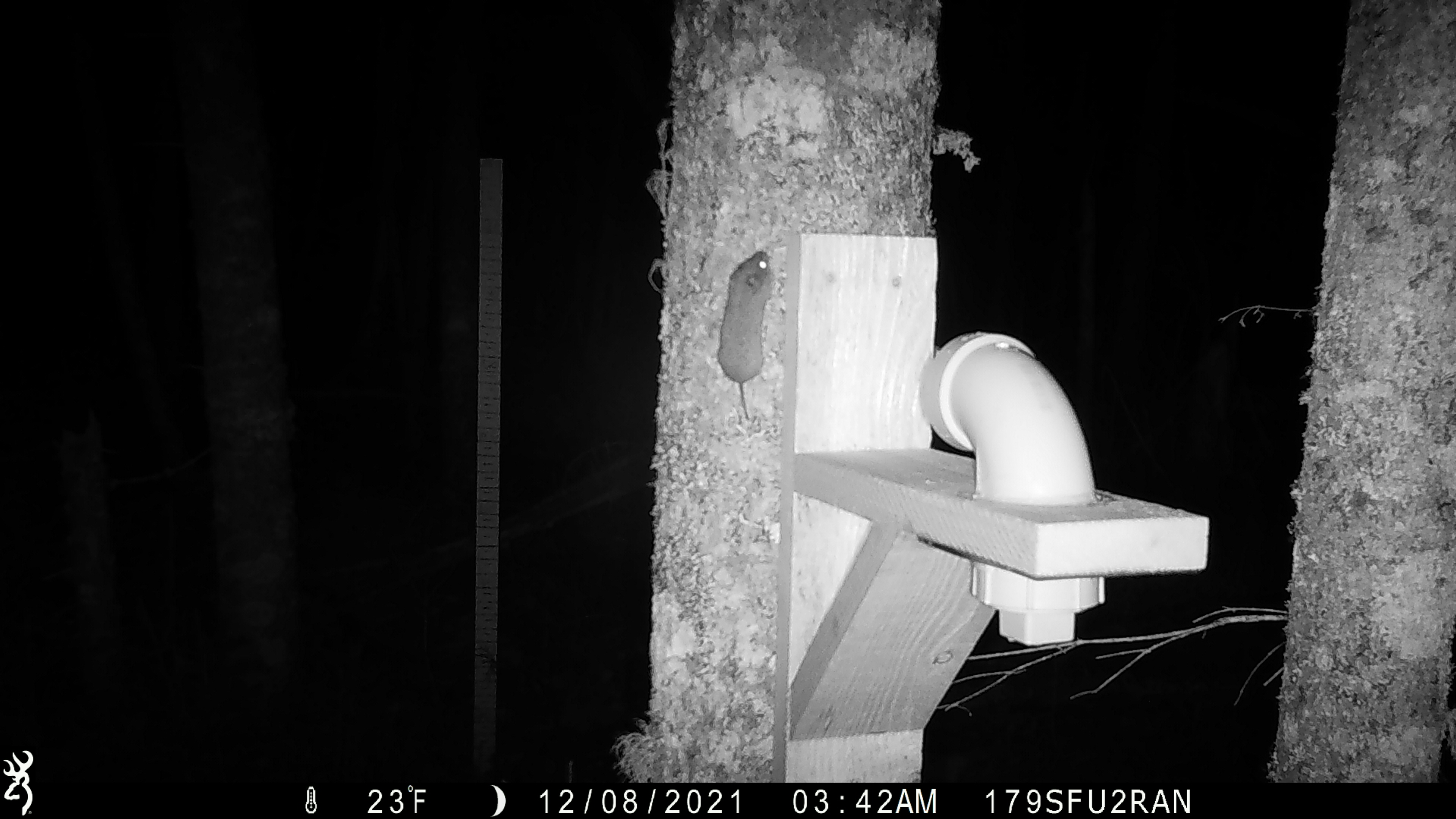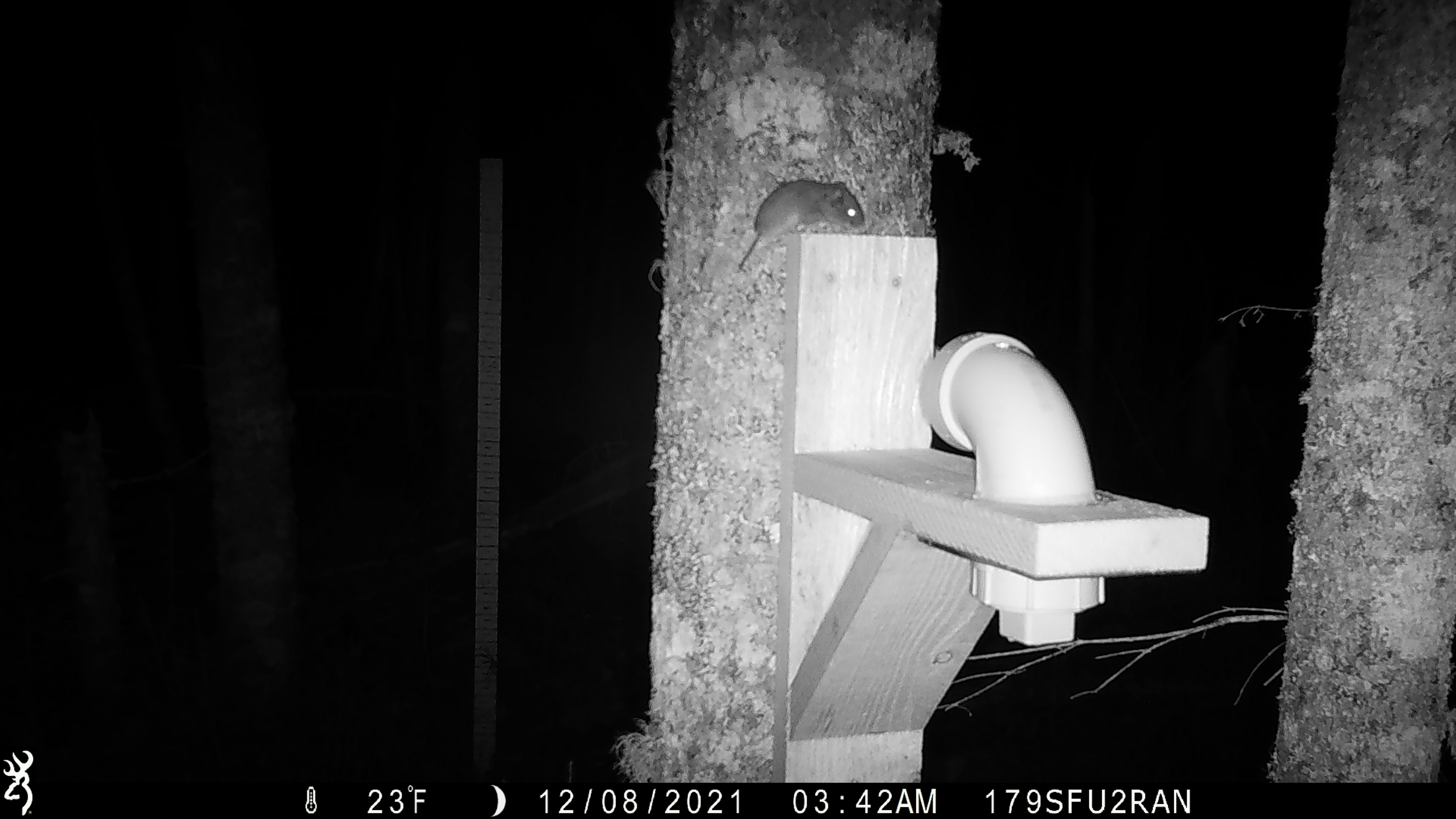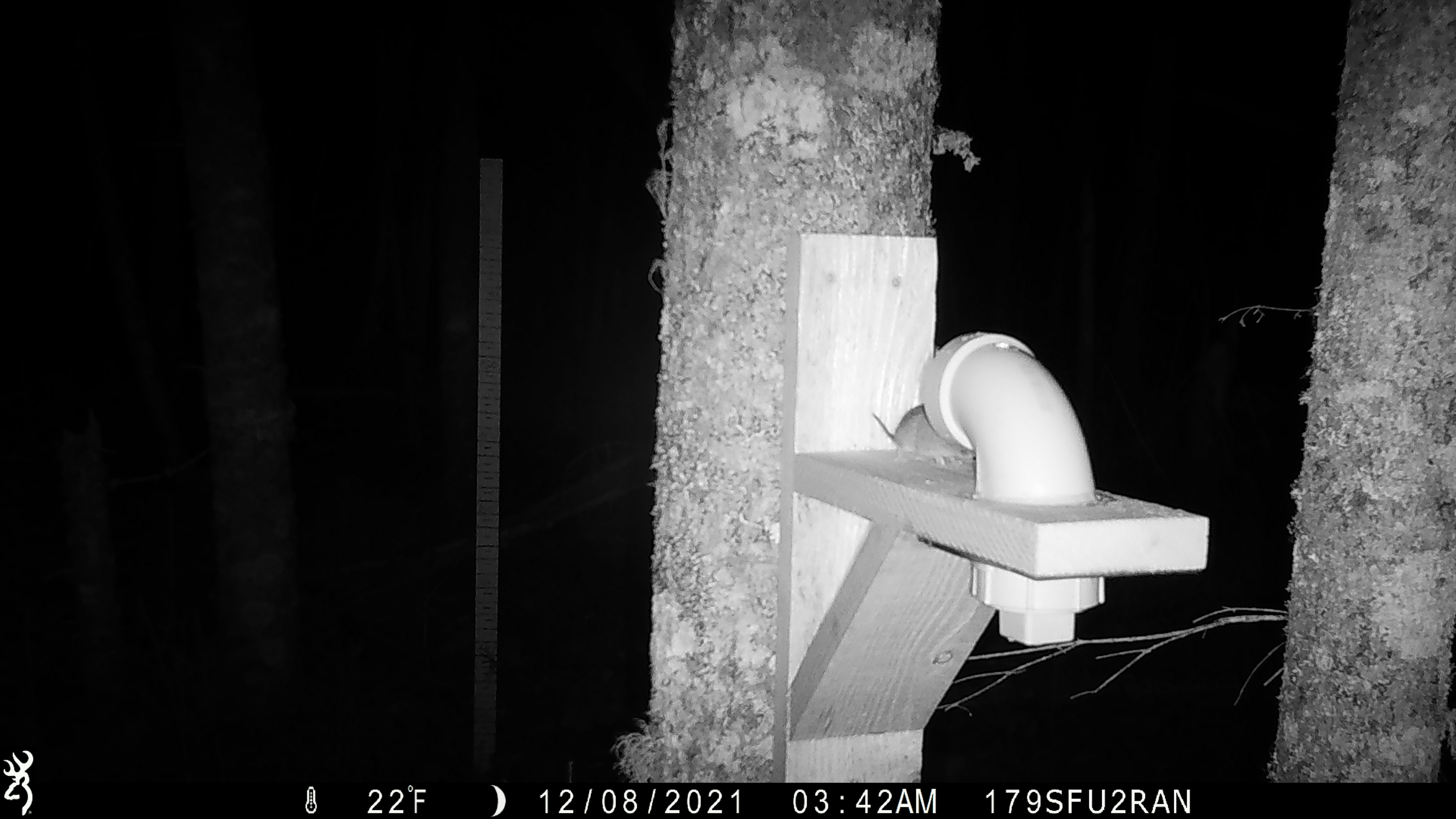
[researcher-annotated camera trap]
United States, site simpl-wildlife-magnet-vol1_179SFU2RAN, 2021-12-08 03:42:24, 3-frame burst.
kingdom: Animalia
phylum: Chordata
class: Mammalia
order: Rodentia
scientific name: Rodentia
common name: mouse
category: mouse sp.